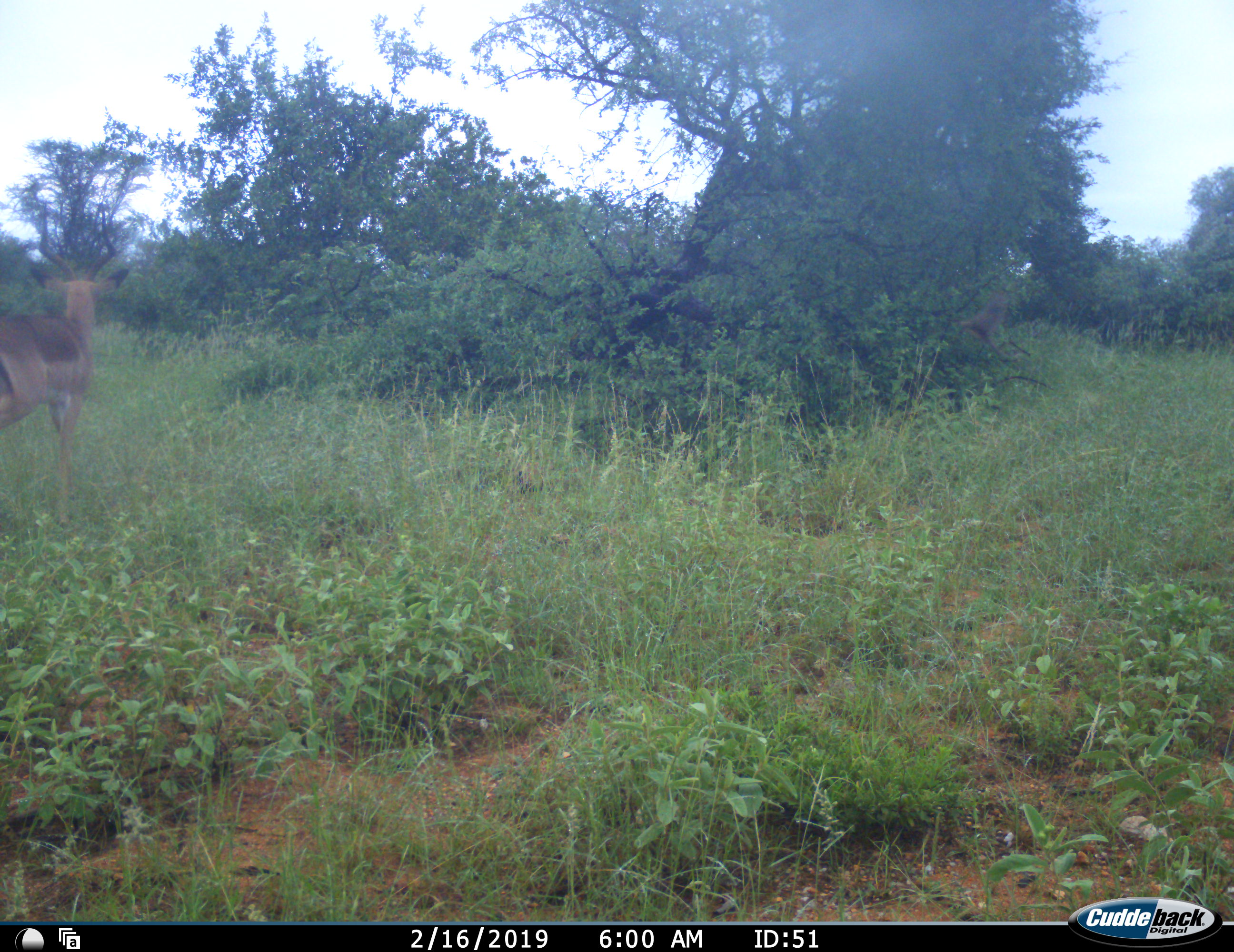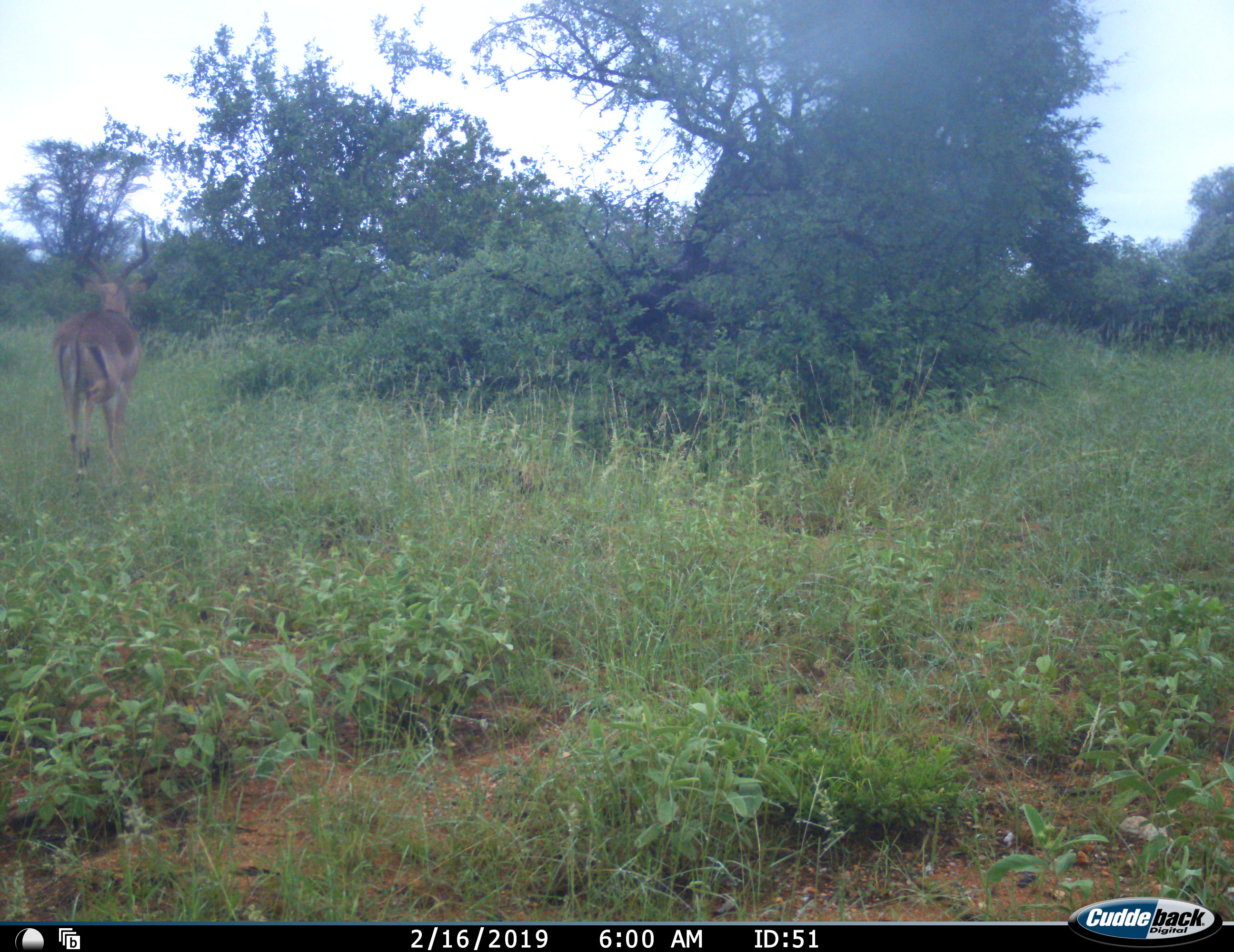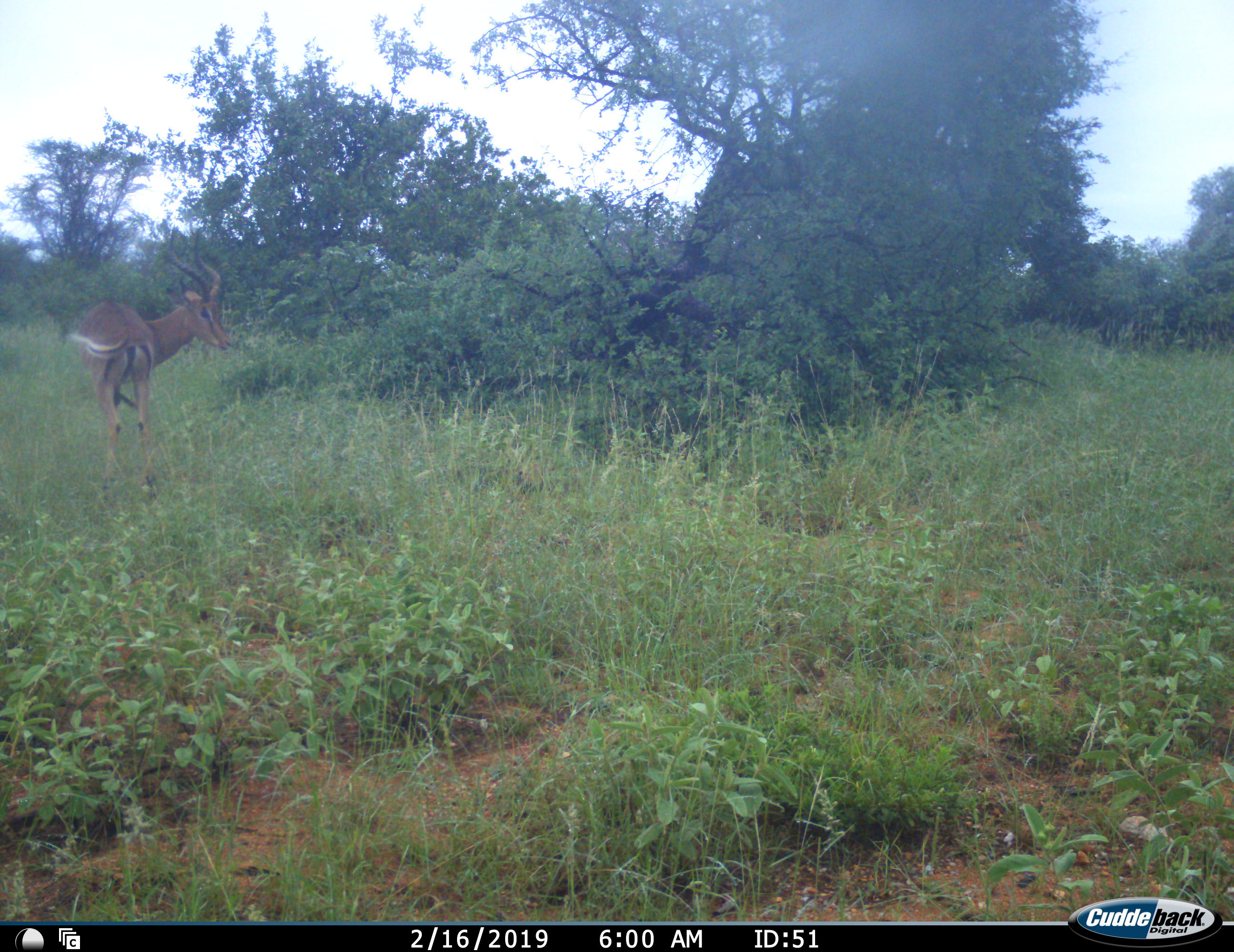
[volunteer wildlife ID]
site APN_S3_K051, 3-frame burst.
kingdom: Animalia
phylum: Chordata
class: Mammalia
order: Artiodactyla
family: Bovidae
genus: Aepyceros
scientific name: Aepyceros melampus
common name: impala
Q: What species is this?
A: Impala (Aepyceros melampus).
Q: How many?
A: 1.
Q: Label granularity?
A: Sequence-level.